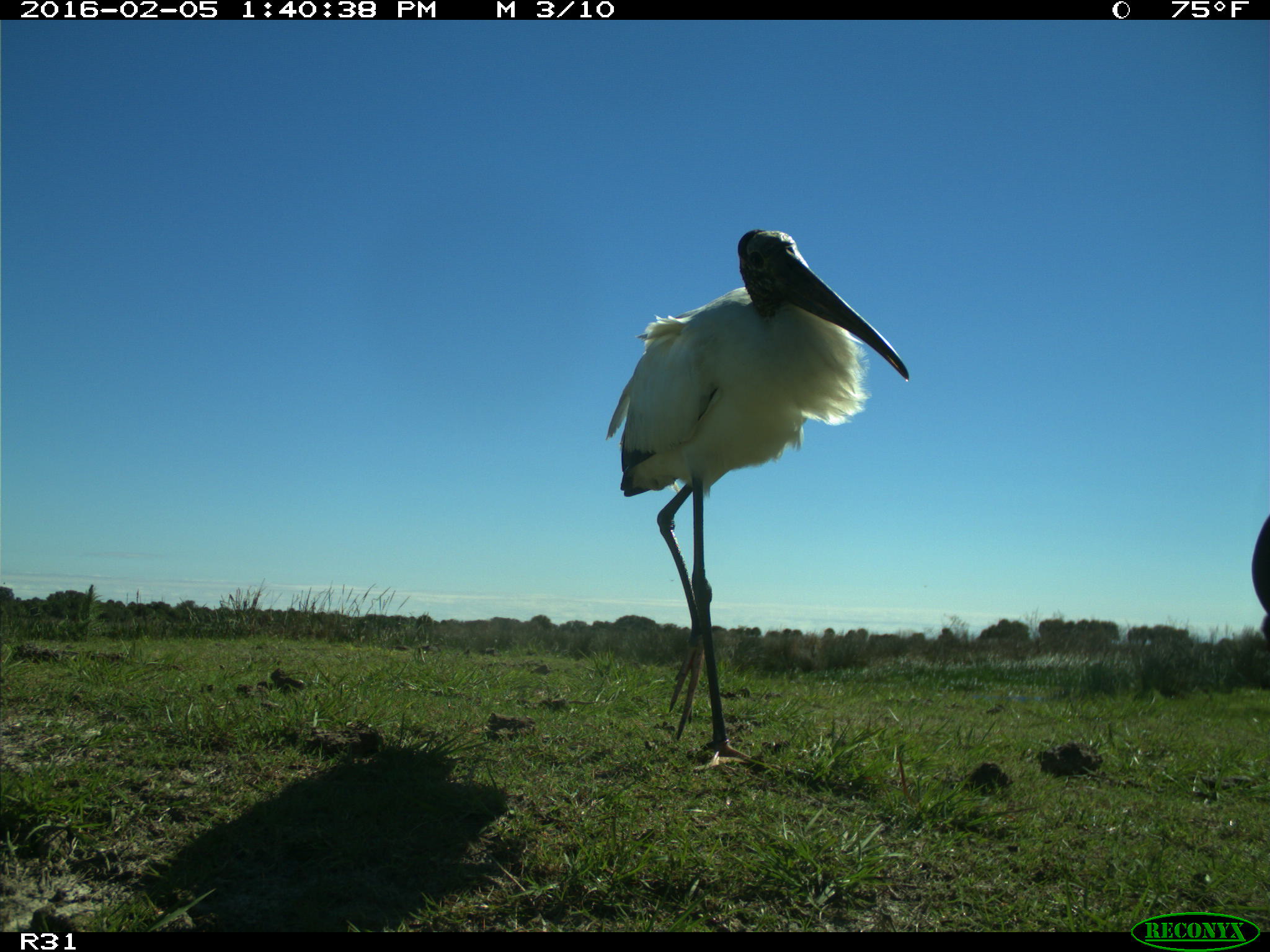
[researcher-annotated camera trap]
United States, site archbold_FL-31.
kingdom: Animalia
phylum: Chordata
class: Aves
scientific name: Aves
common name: birds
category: unidentified bird